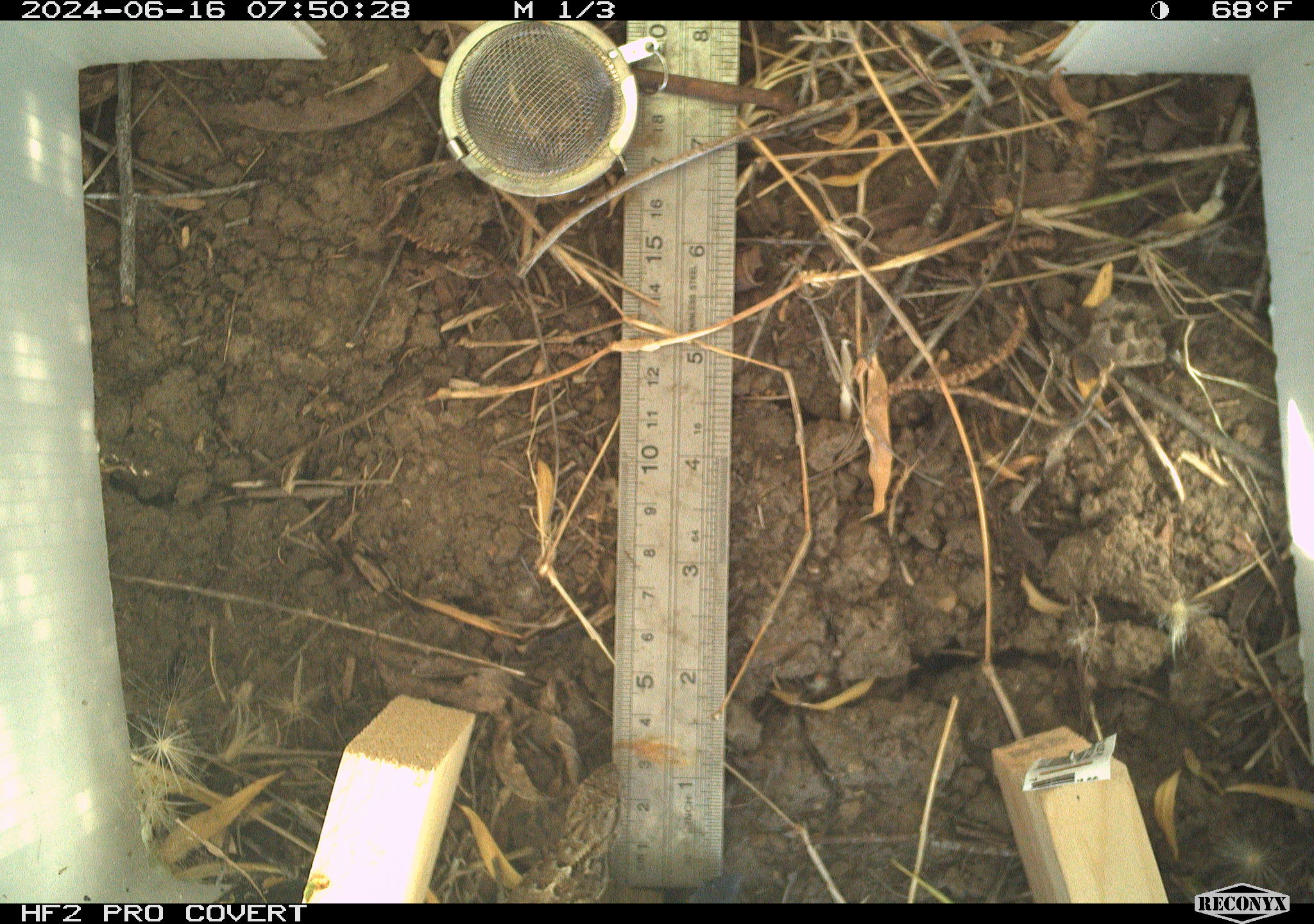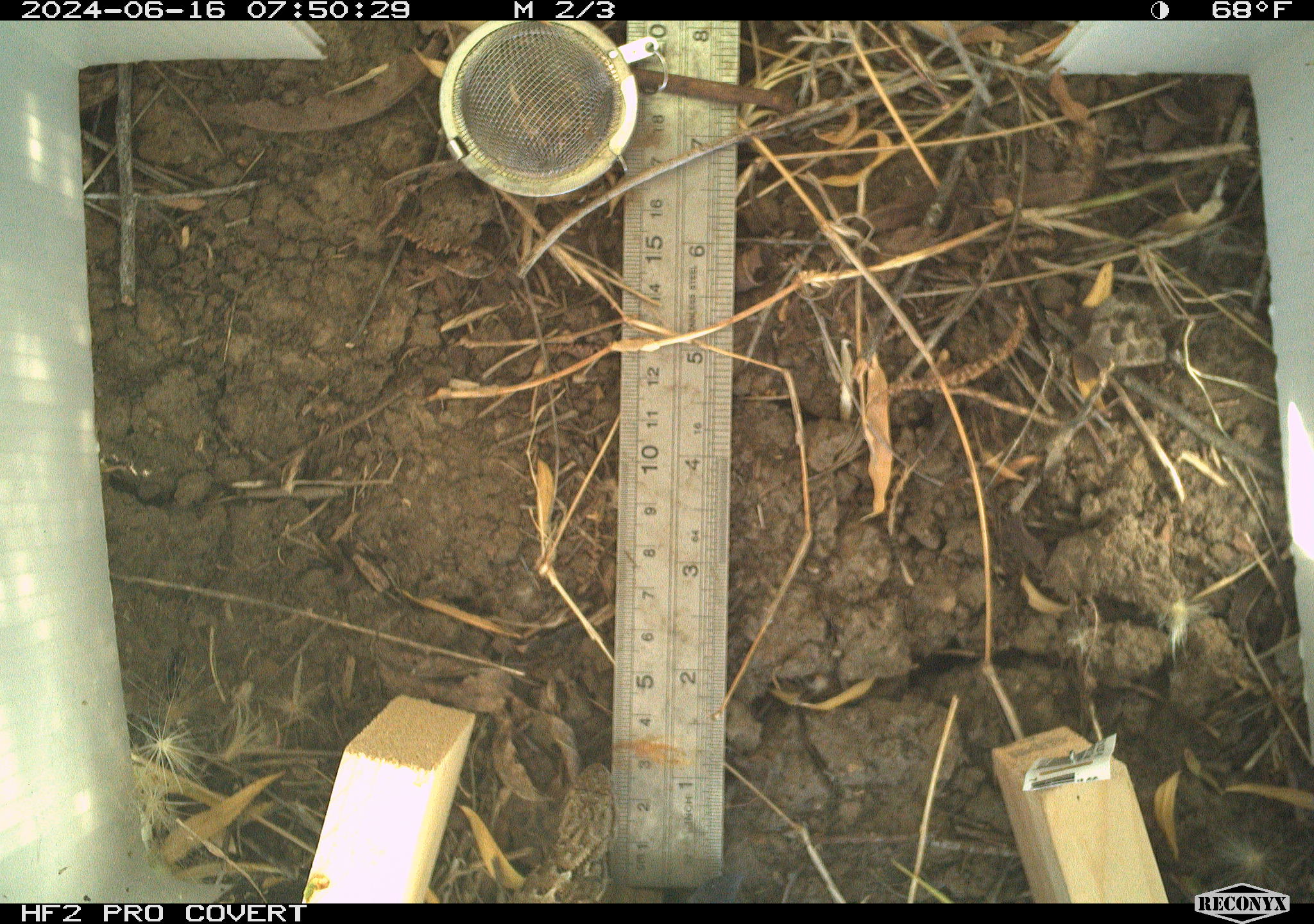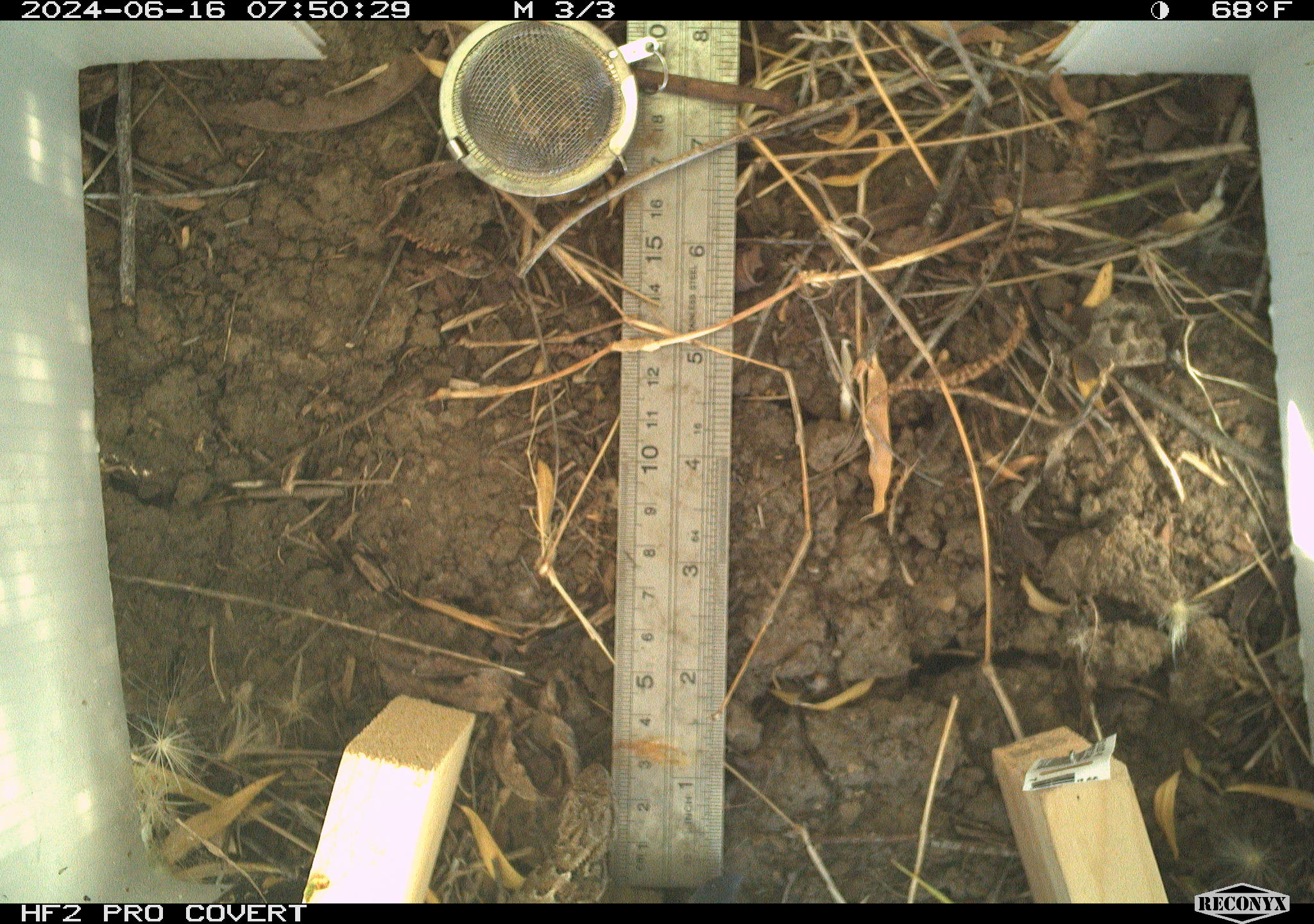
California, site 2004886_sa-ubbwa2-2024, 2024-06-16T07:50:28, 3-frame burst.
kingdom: Animalia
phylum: Chordata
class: Reptilia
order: Squamata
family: Phrynosomatidae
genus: Sceloporus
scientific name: Sceloporus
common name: spiny lizards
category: sceloporus species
Sceloporus species (spiny lizards) (Sceloporus).